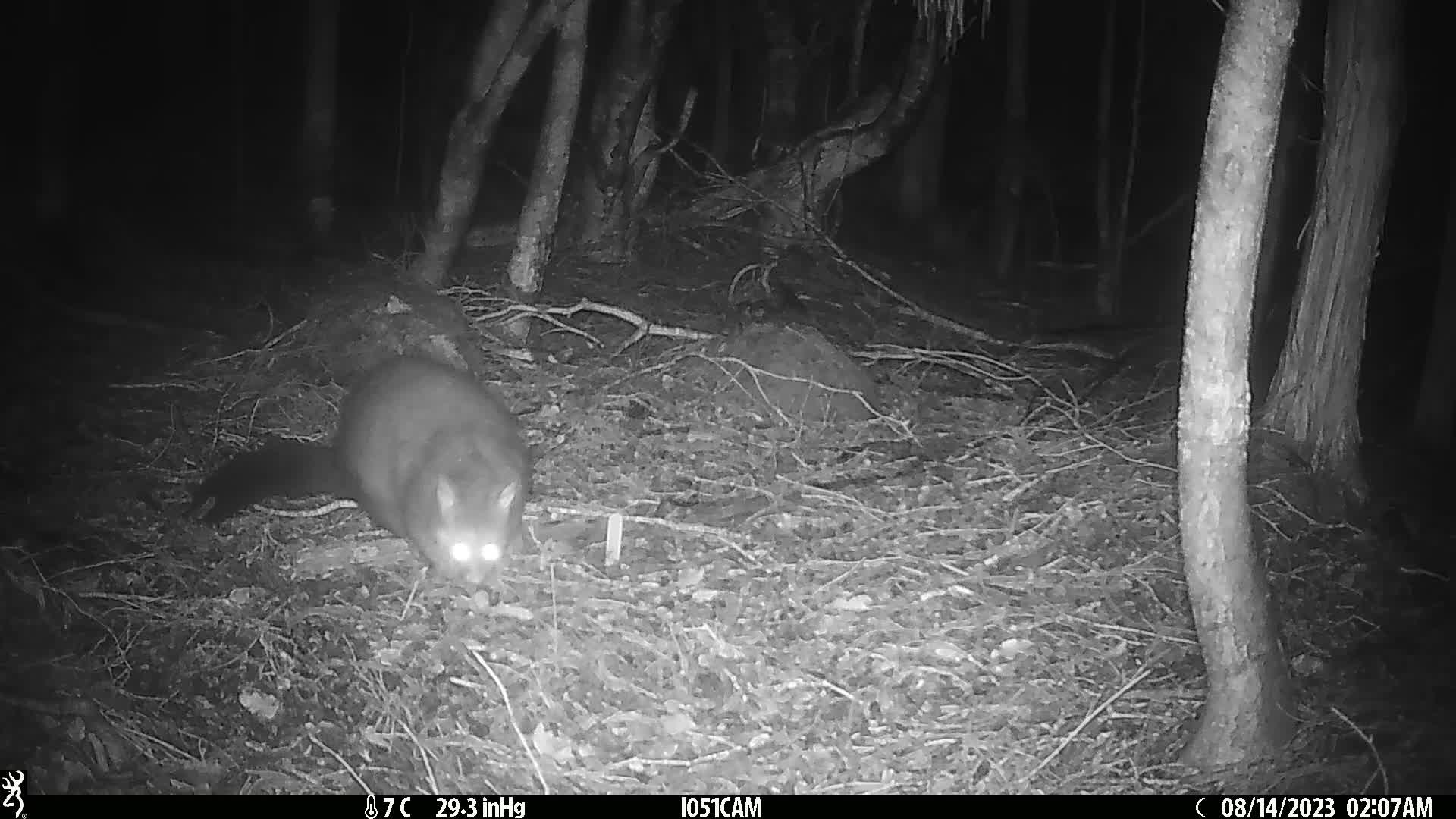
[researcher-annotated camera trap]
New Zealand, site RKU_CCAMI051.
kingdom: Animalia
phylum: Chordata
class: Mammalia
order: Diprotodontia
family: Phalangeridae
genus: Trichosurus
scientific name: Trichosurus vulpecula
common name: common brushtail possum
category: possum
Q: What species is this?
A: Possum (common brushtail possum) (Trichosurus vulpecula).